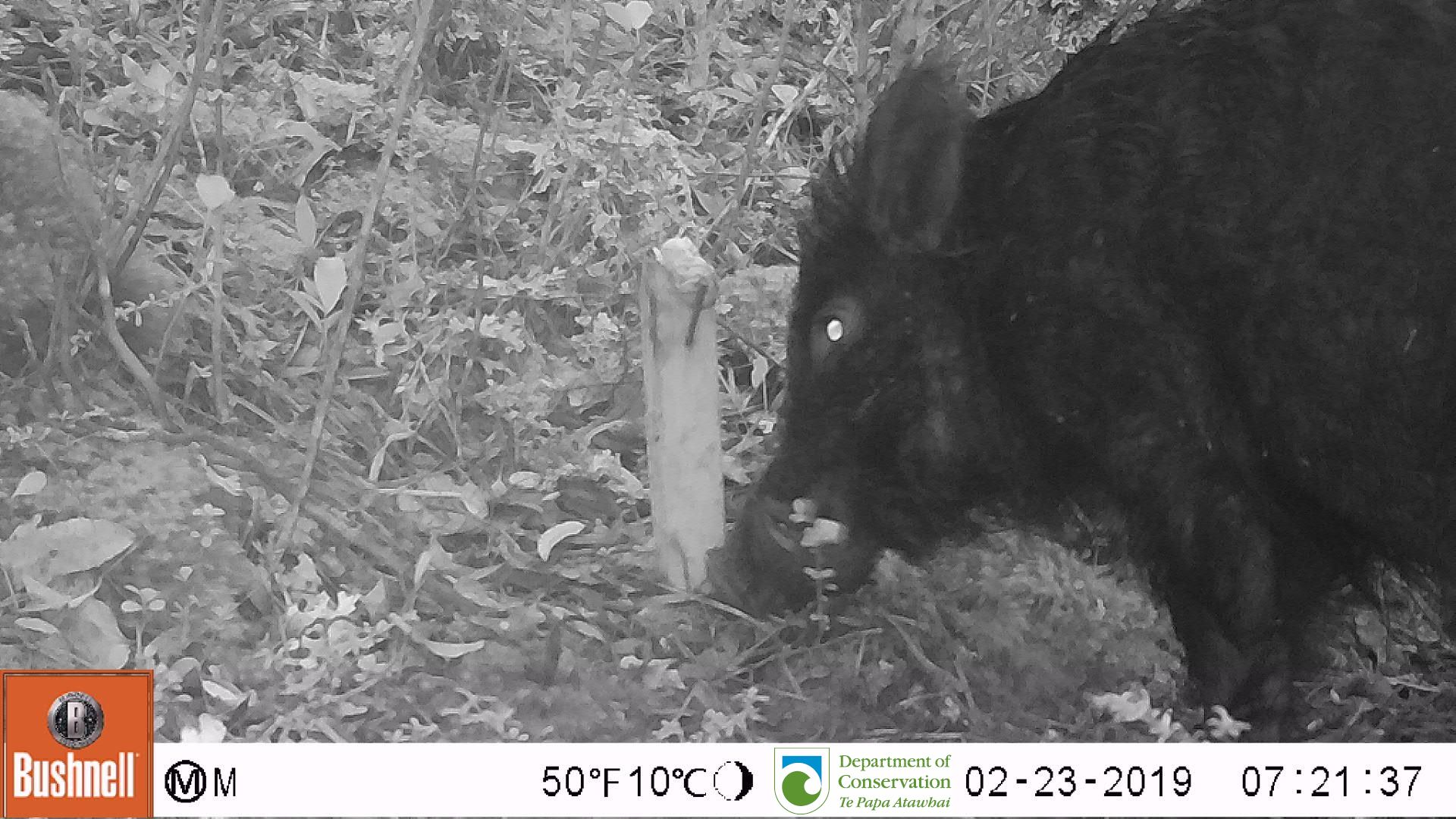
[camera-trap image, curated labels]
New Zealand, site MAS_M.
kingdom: Animalia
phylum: Chordata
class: Mammalia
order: Artiodactyla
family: Suidae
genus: Sus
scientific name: Sus scrofa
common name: pig